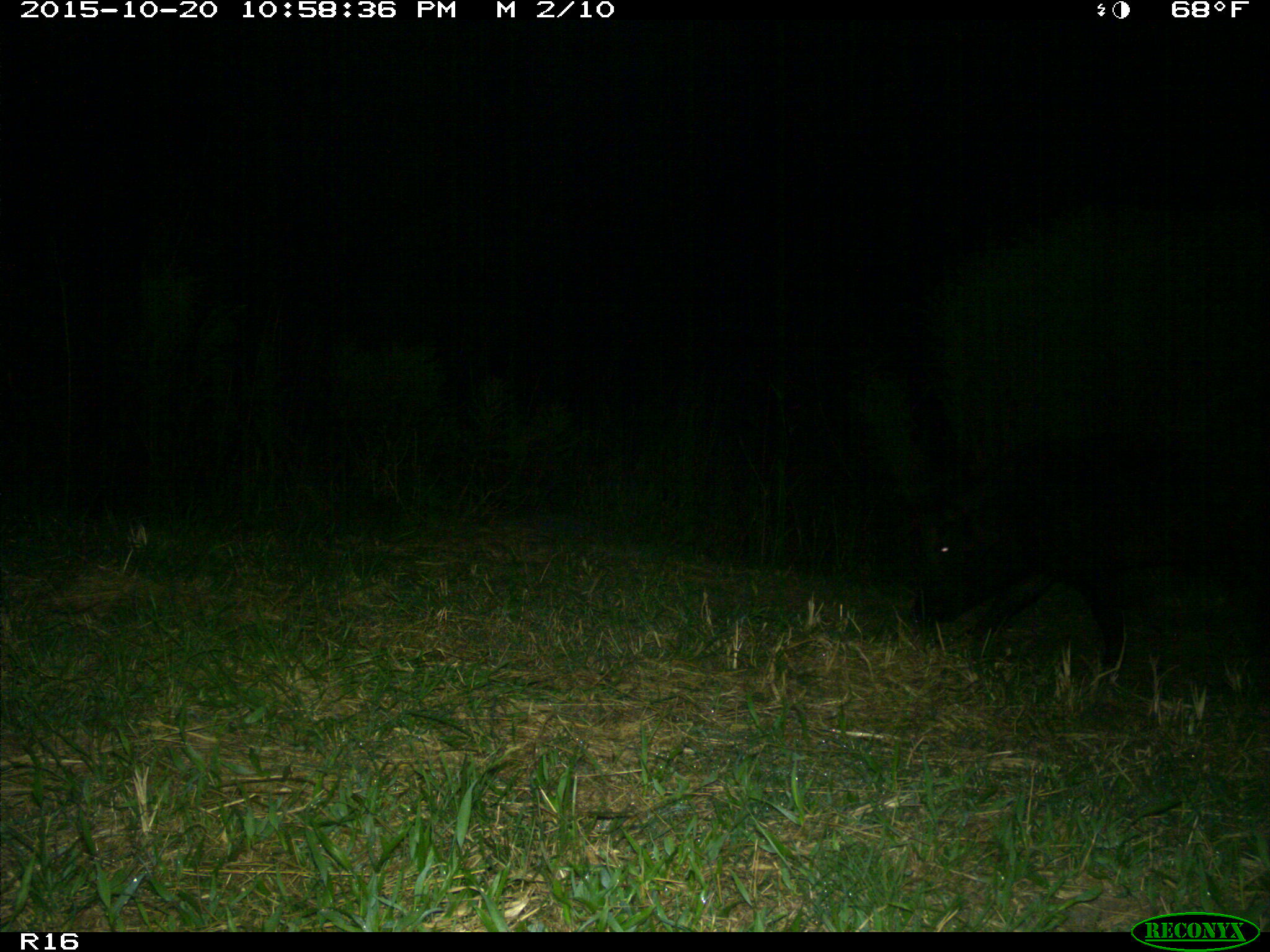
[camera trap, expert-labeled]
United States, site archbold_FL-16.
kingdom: Animalia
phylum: Chordata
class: Mammalia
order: Artiodactyla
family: Suidae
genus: Sus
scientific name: Sus scrofa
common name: wild boar